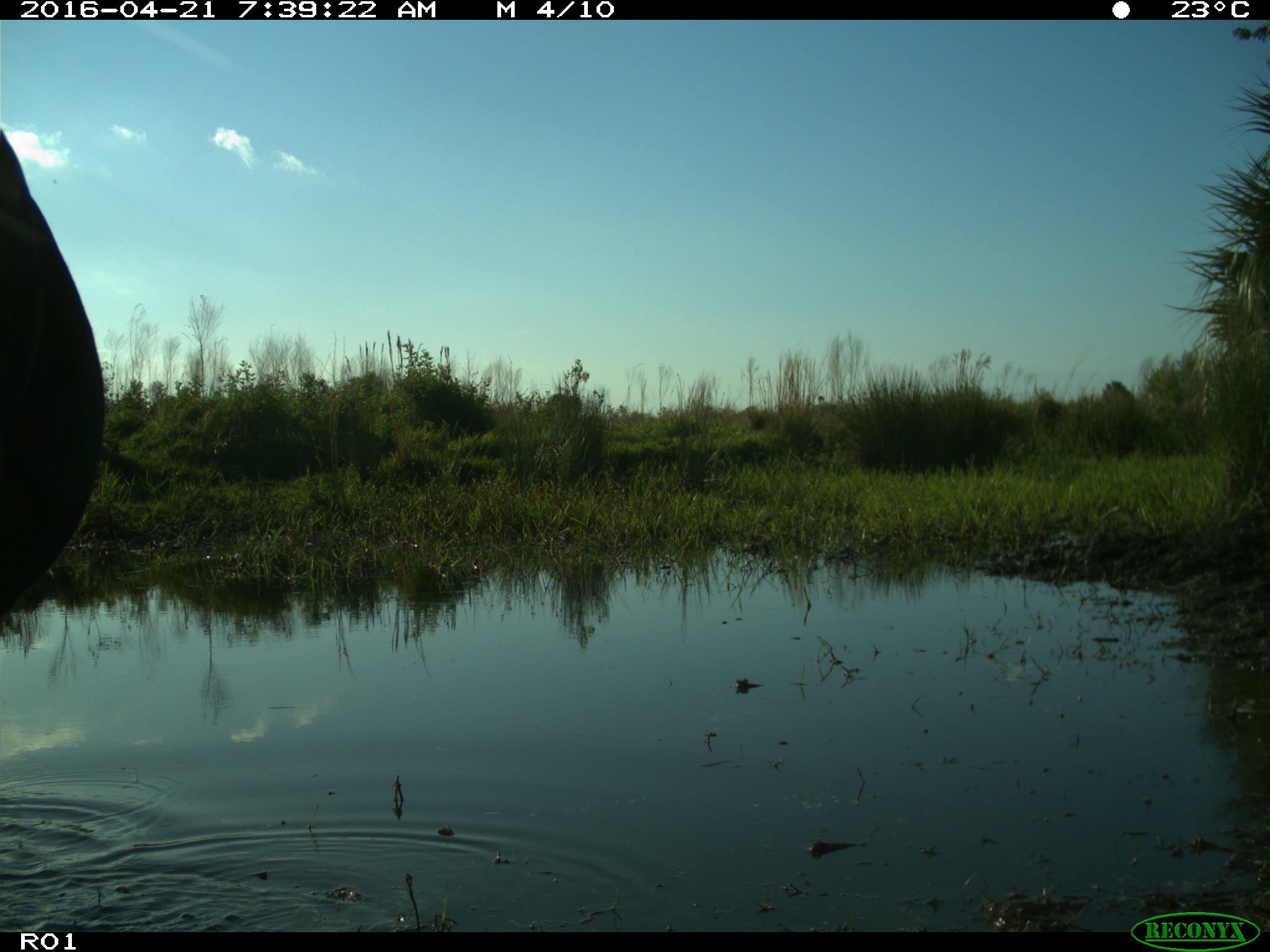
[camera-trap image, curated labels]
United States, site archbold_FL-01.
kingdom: Animalia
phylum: Chordata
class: Mammalia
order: Artiodactyla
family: Bovidae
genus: Bos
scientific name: Bos taurus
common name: domestic cow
Bos taurus (domestic cow).